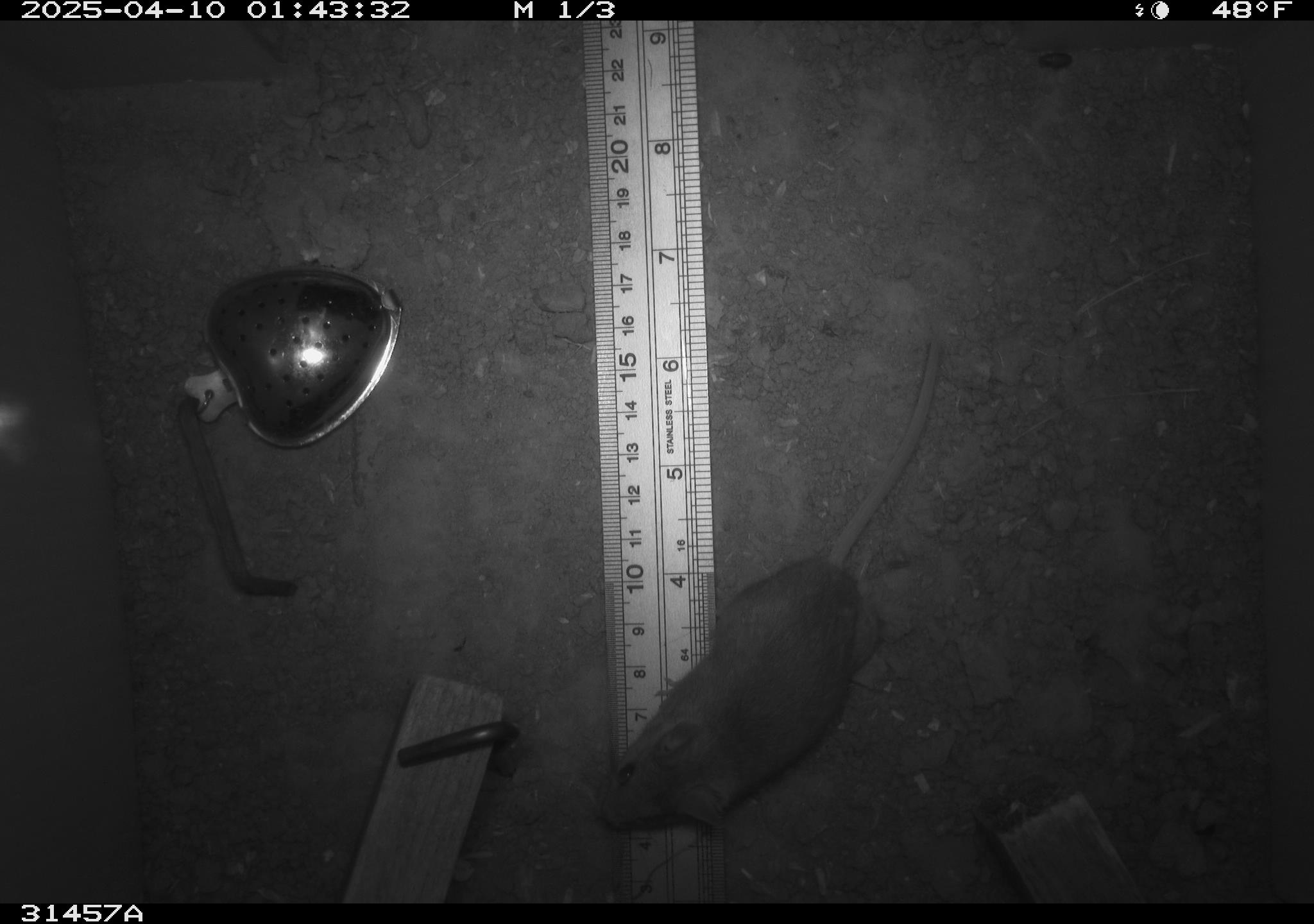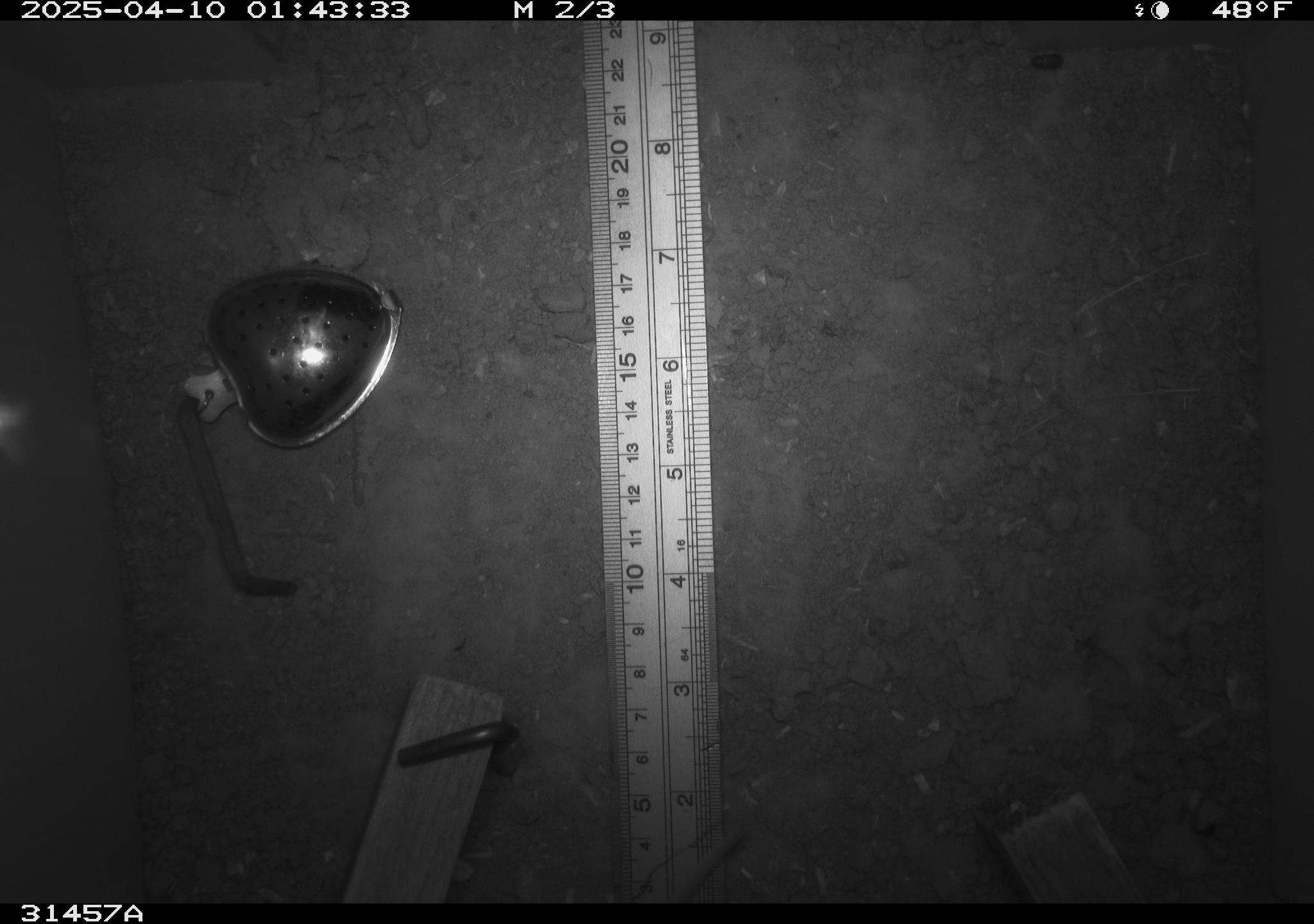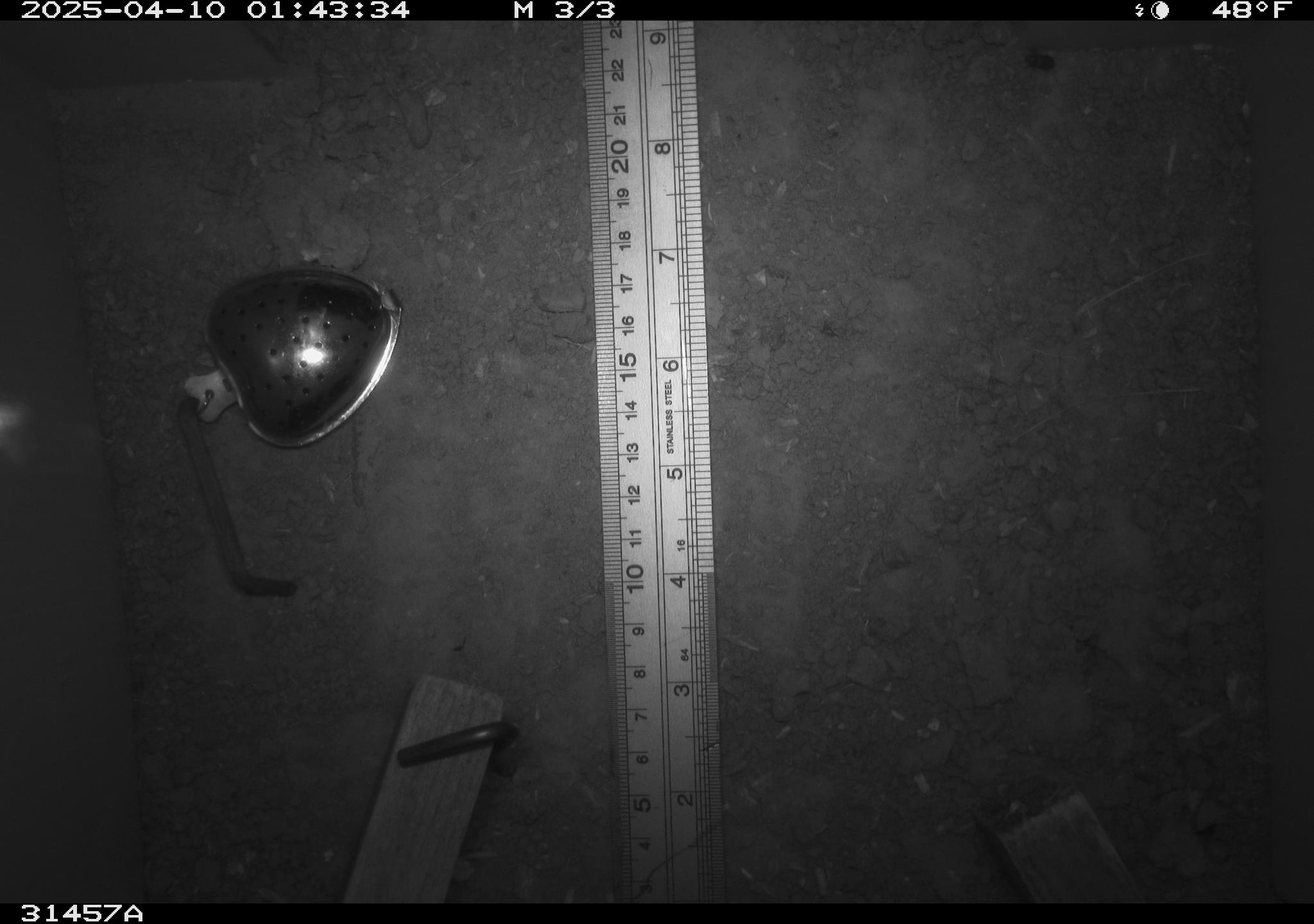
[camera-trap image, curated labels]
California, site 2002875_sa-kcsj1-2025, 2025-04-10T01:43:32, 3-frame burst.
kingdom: Animalia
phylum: Chordata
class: Mammalia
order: Rodentia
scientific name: Rodentia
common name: rodent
Rodent (Rodentia).